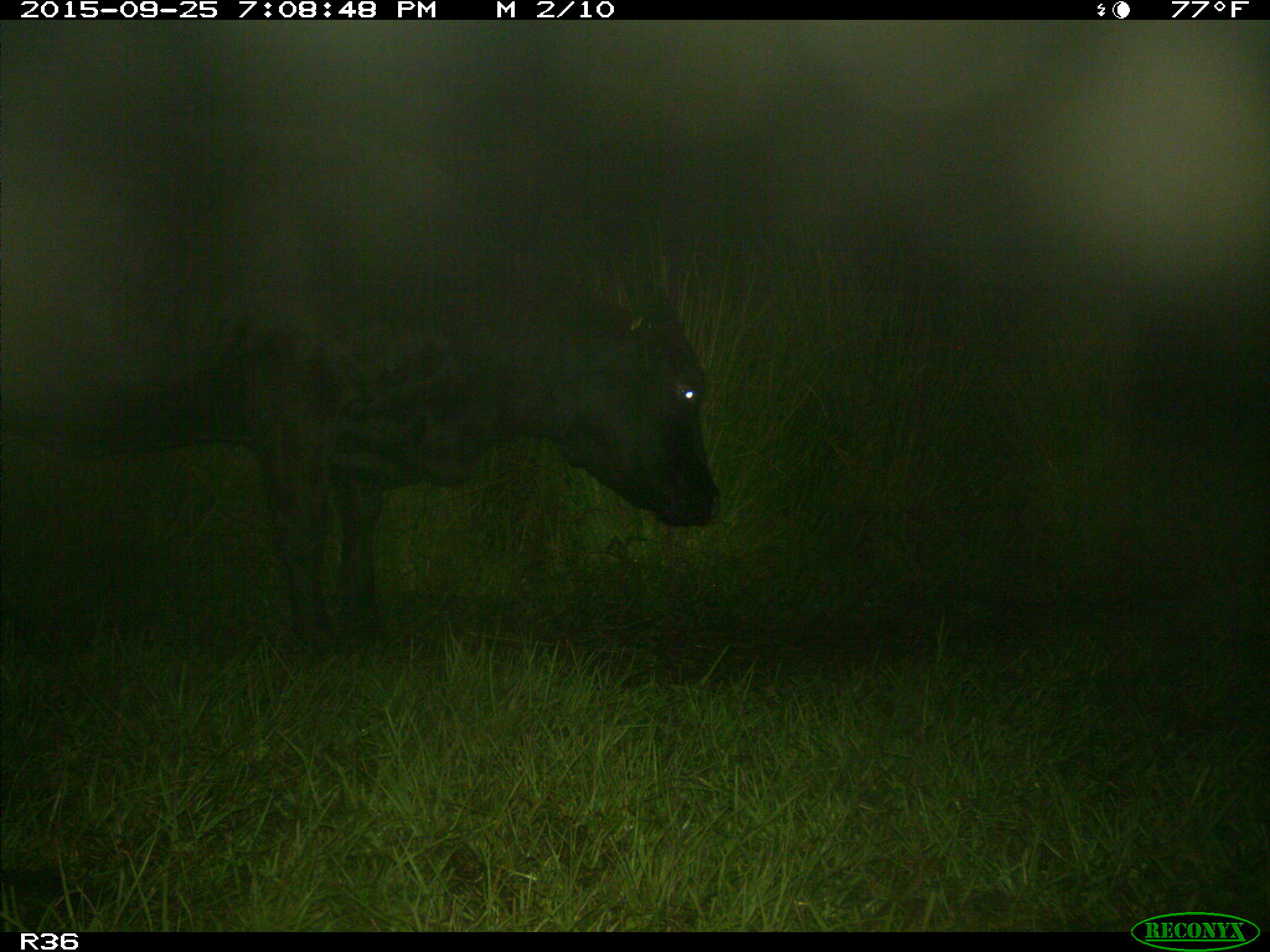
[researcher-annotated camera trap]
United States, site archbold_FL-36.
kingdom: Animalia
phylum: Chordata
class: Mammalia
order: Artiodactyla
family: Bovidae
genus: Bos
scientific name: Bos taurus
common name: domestic cow